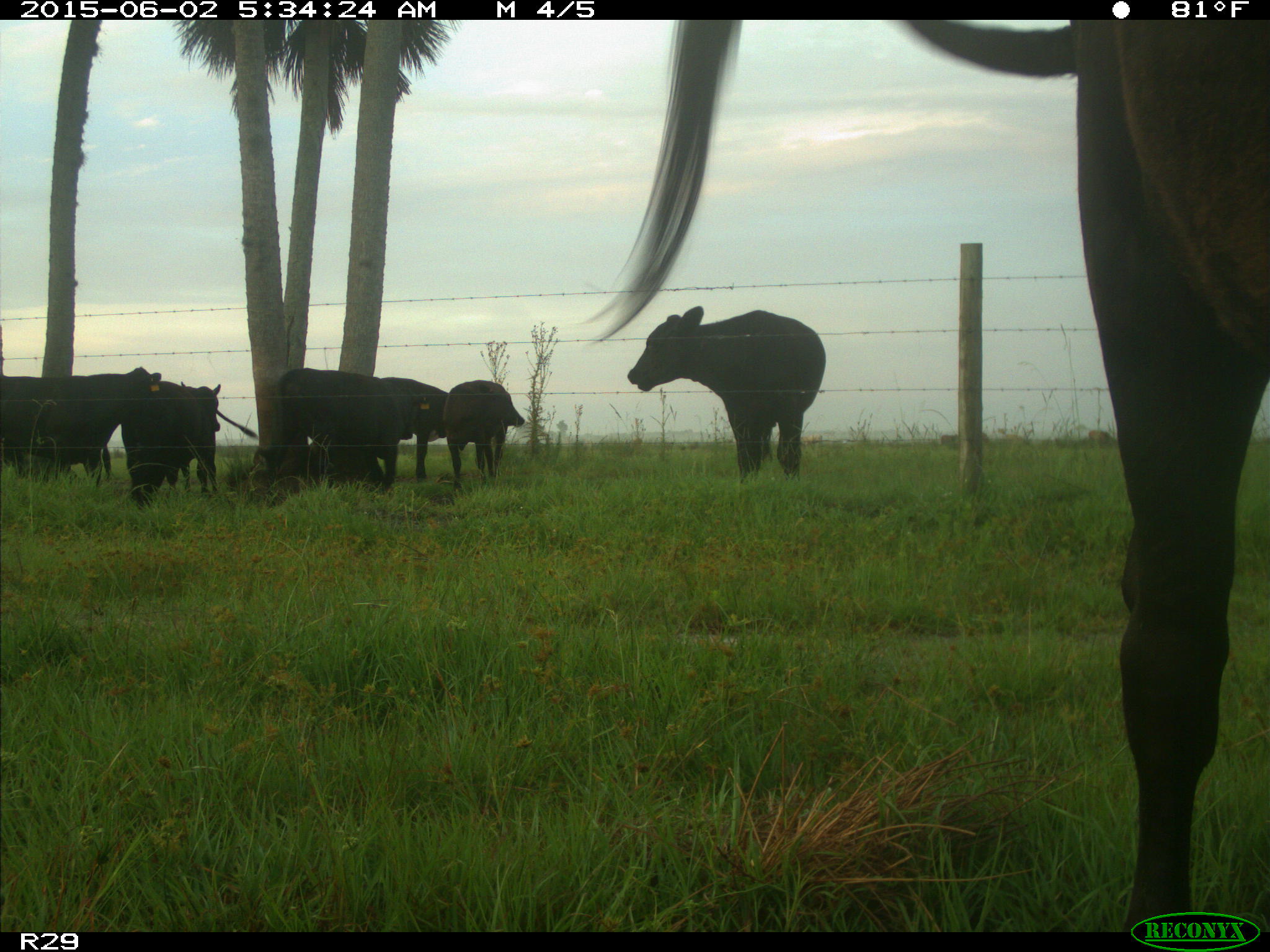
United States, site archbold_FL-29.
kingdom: Animalia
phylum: Chordata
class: Mammalia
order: Artiodactyla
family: Bovidae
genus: Bos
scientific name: Bos taurus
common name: domestic cow